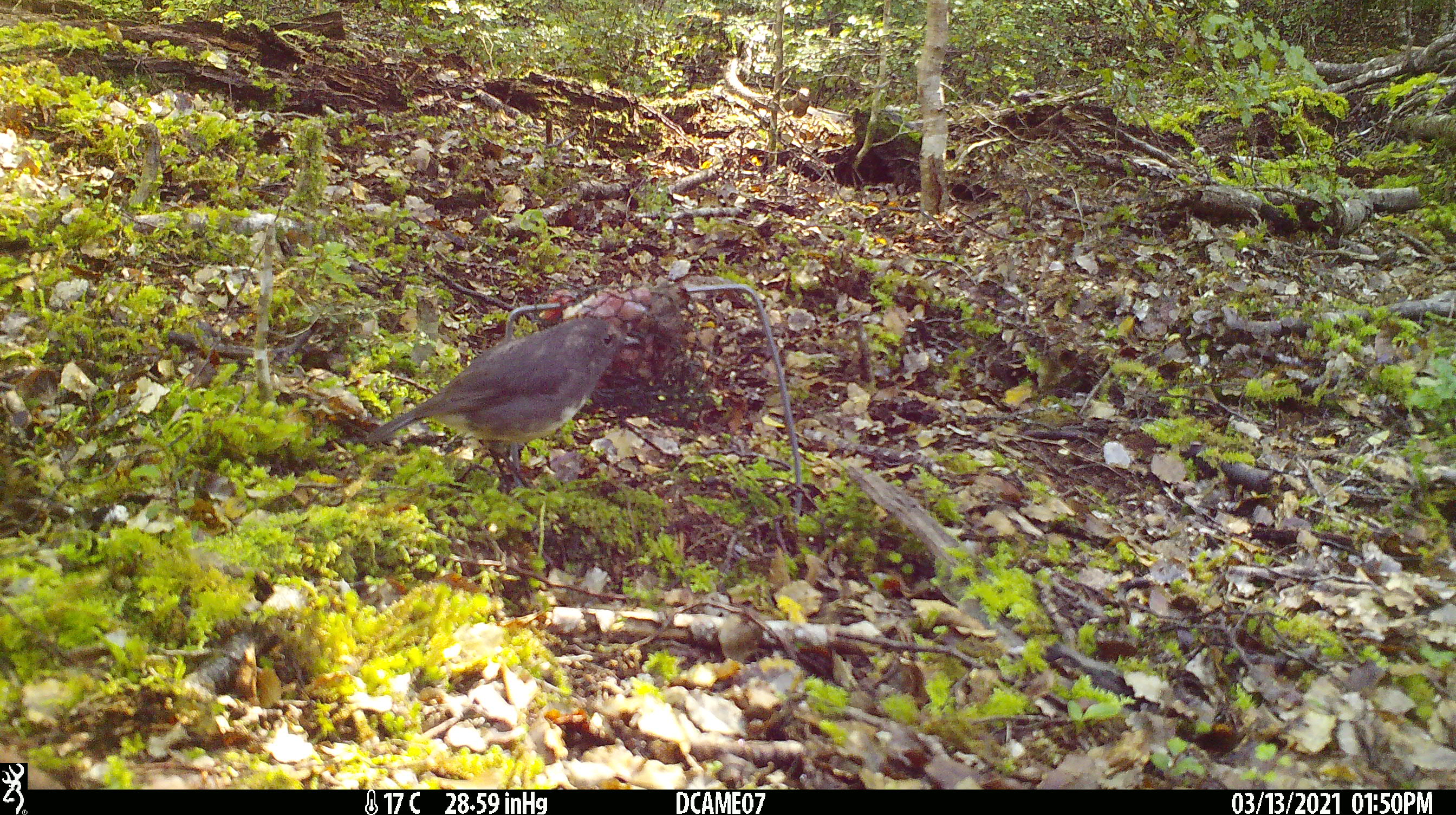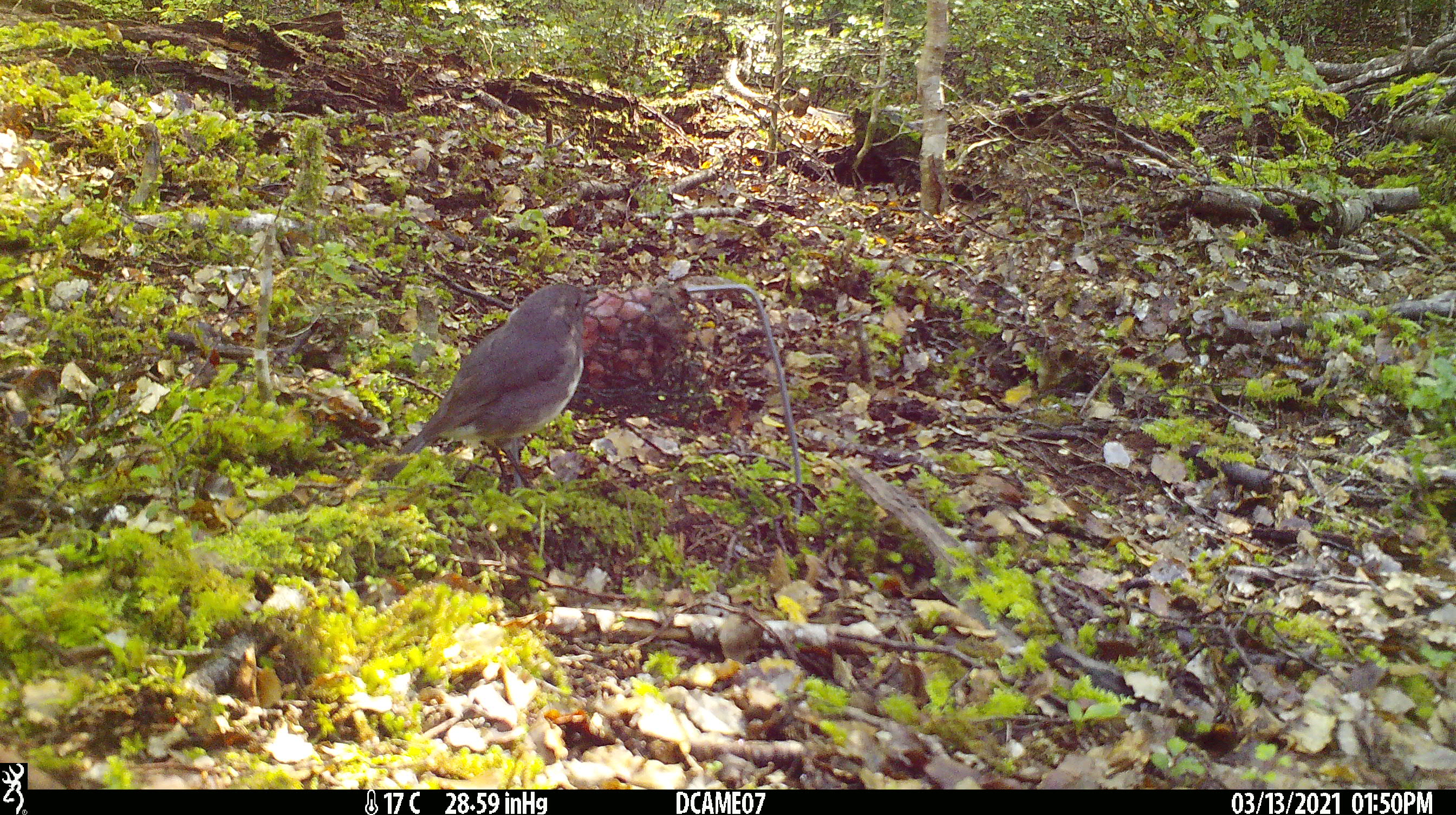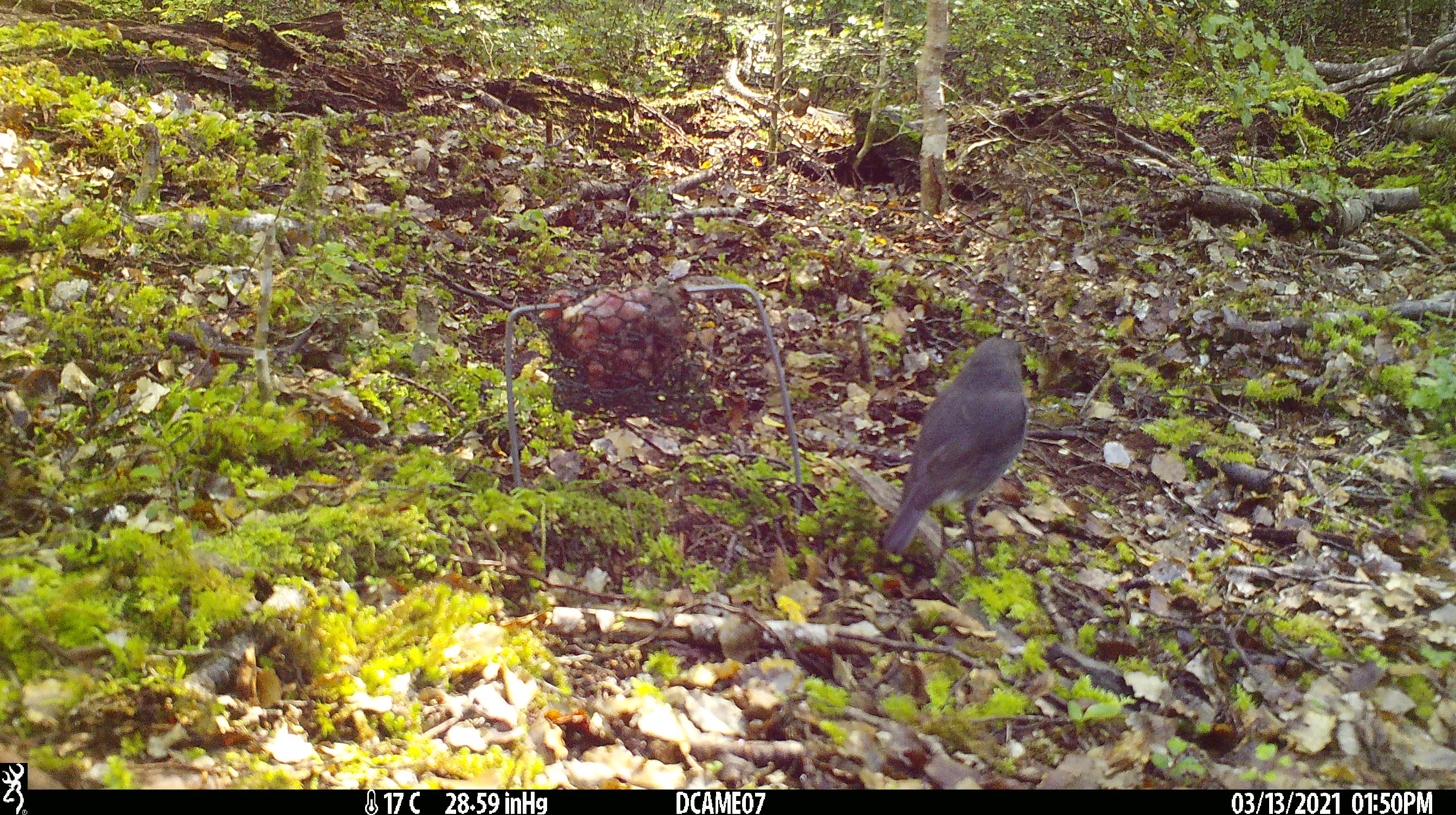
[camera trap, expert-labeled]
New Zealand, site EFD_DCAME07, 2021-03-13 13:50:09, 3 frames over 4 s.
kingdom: Animalia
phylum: Chordata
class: Aves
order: Passeriformes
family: Petroicidae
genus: Petroica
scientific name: Petroica australis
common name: new zealand robin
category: robin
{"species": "robin (new zealand robin) (Petroica australis)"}